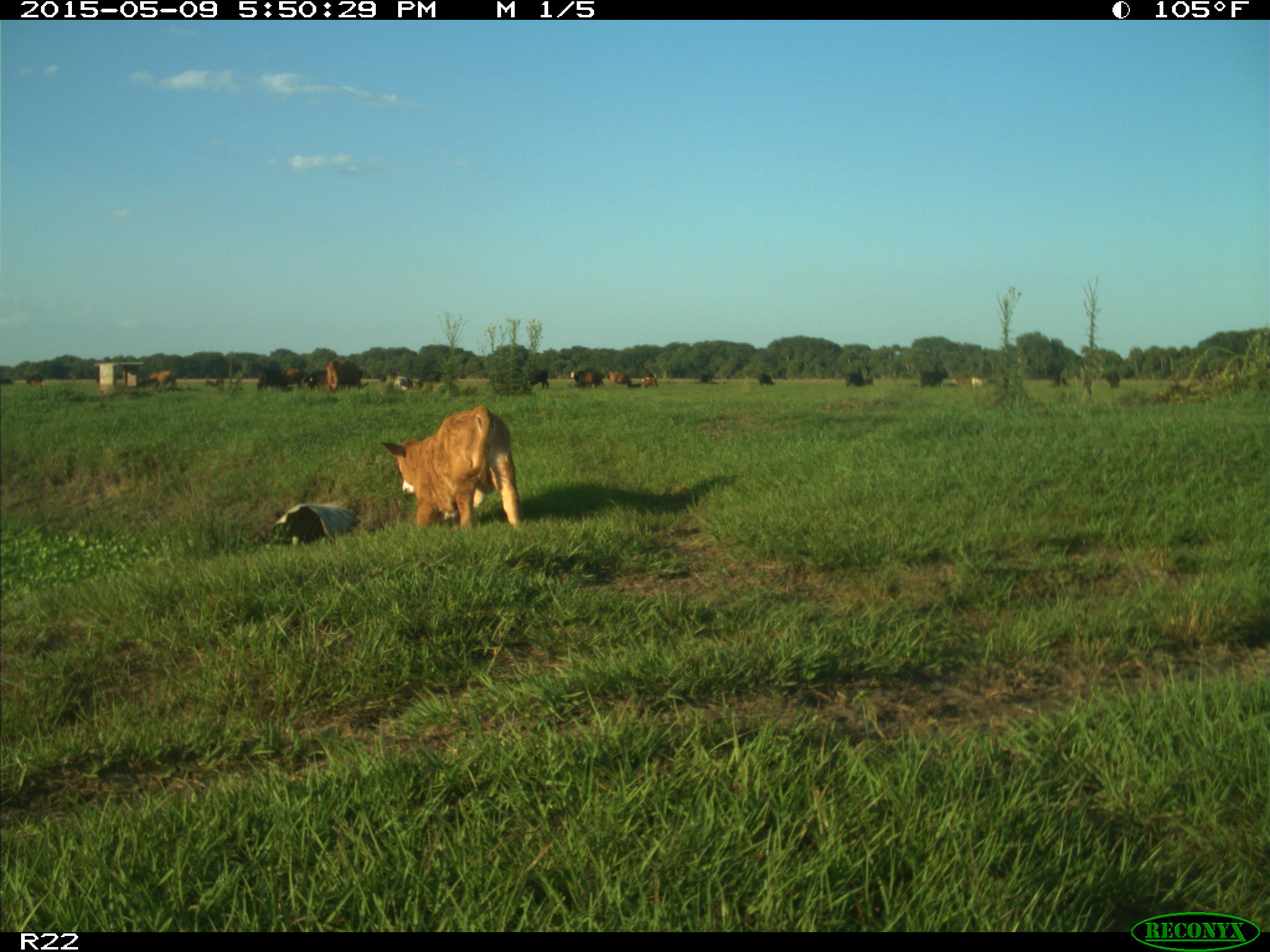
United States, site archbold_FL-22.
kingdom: Animalia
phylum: Chordata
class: Mammalia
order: Artiodactyla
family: Bovidae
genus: Bos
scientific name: Bos taurus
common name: domestic cow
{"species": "Bos taurus (domestic cow)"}